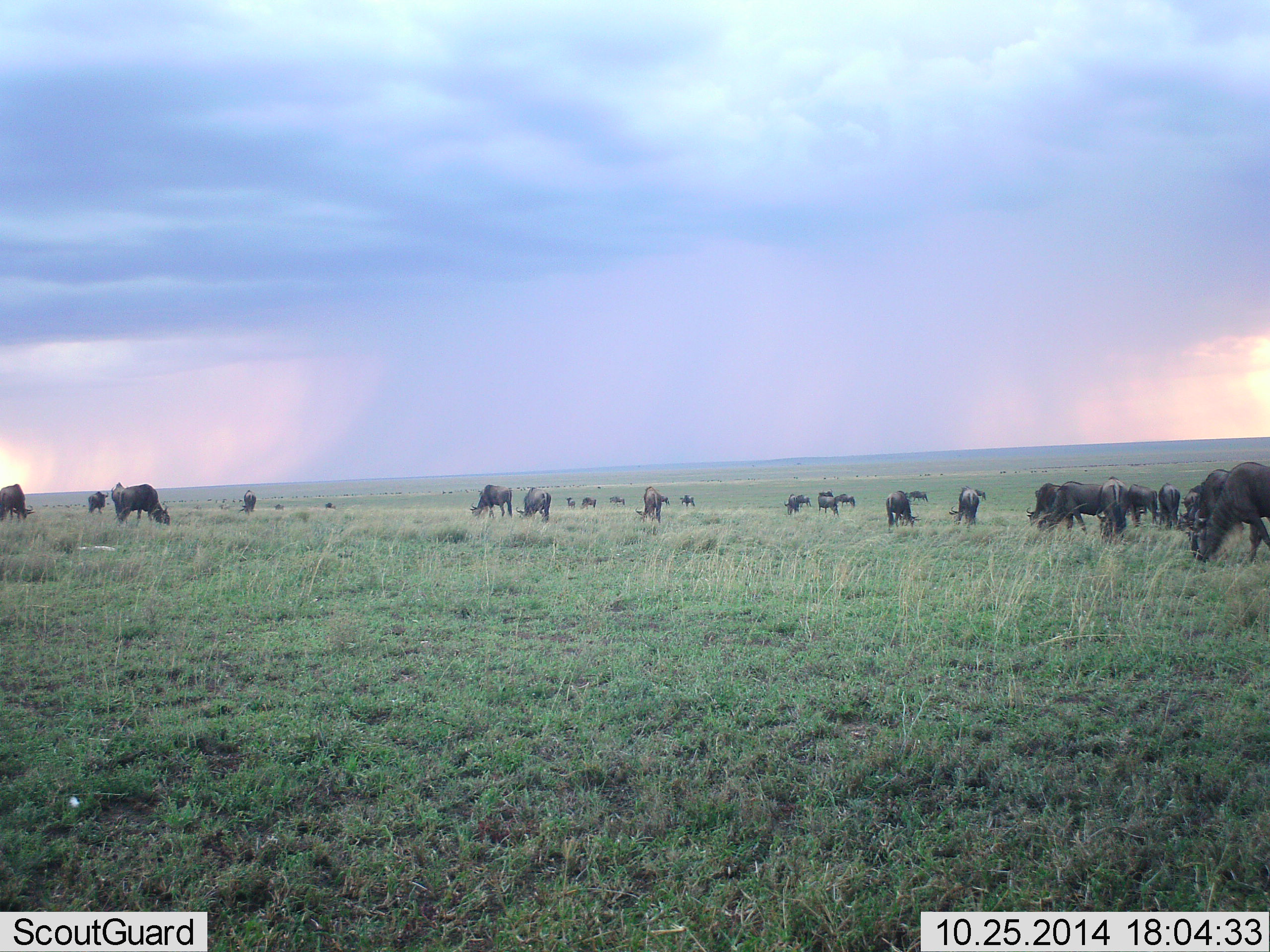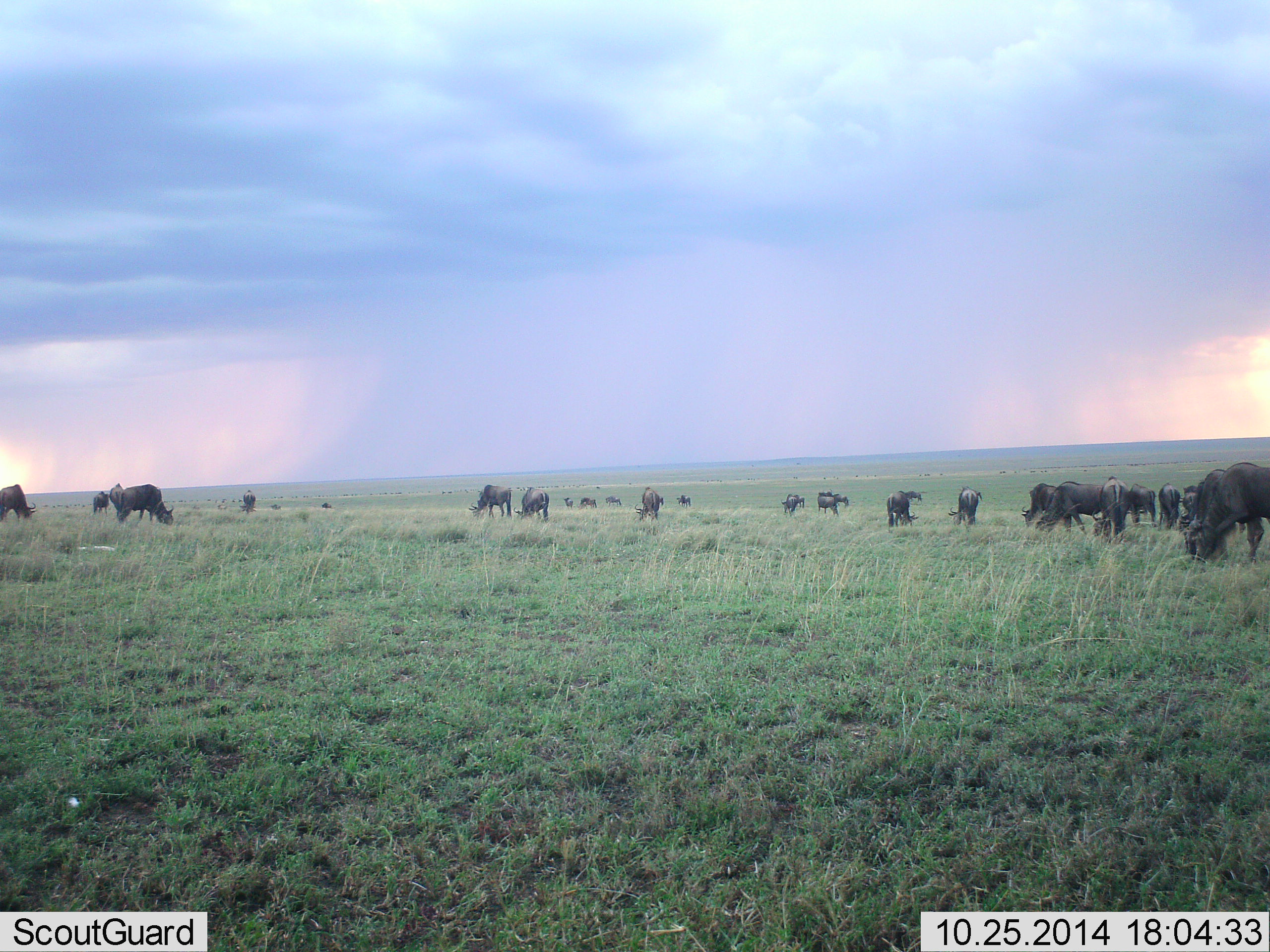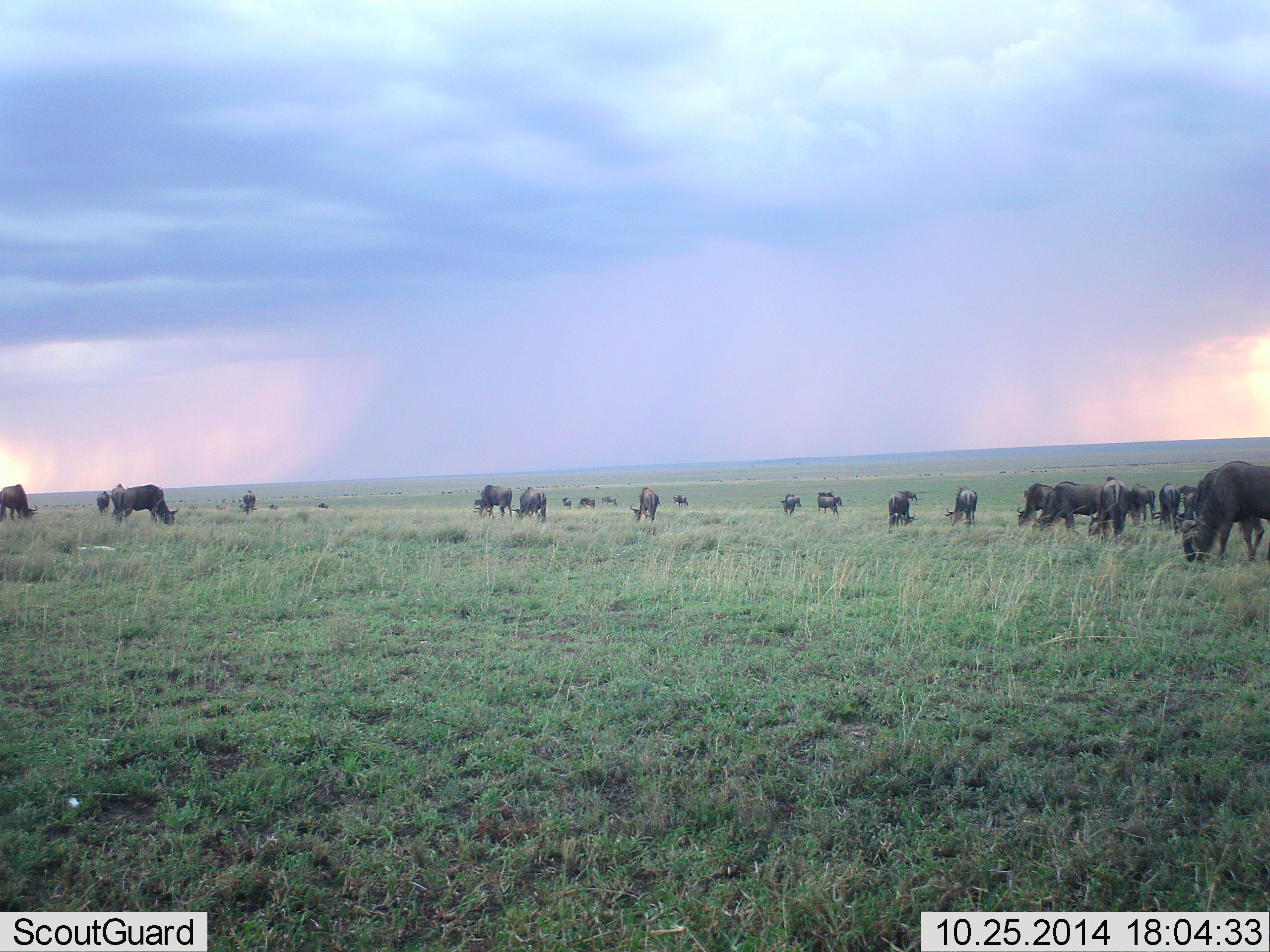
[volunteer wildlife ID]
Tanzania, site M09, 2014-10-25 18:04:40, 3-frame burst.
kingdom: Animalia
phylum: Chordata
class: Mammalia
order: Artiodactyla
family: Bovidae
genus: Connochaetes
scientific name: Connochaetes taurinus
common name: blue wildebeest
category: wildebeest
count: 11-50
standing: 40%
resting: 10%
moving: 30%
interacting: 10%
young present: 0%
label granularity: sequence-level